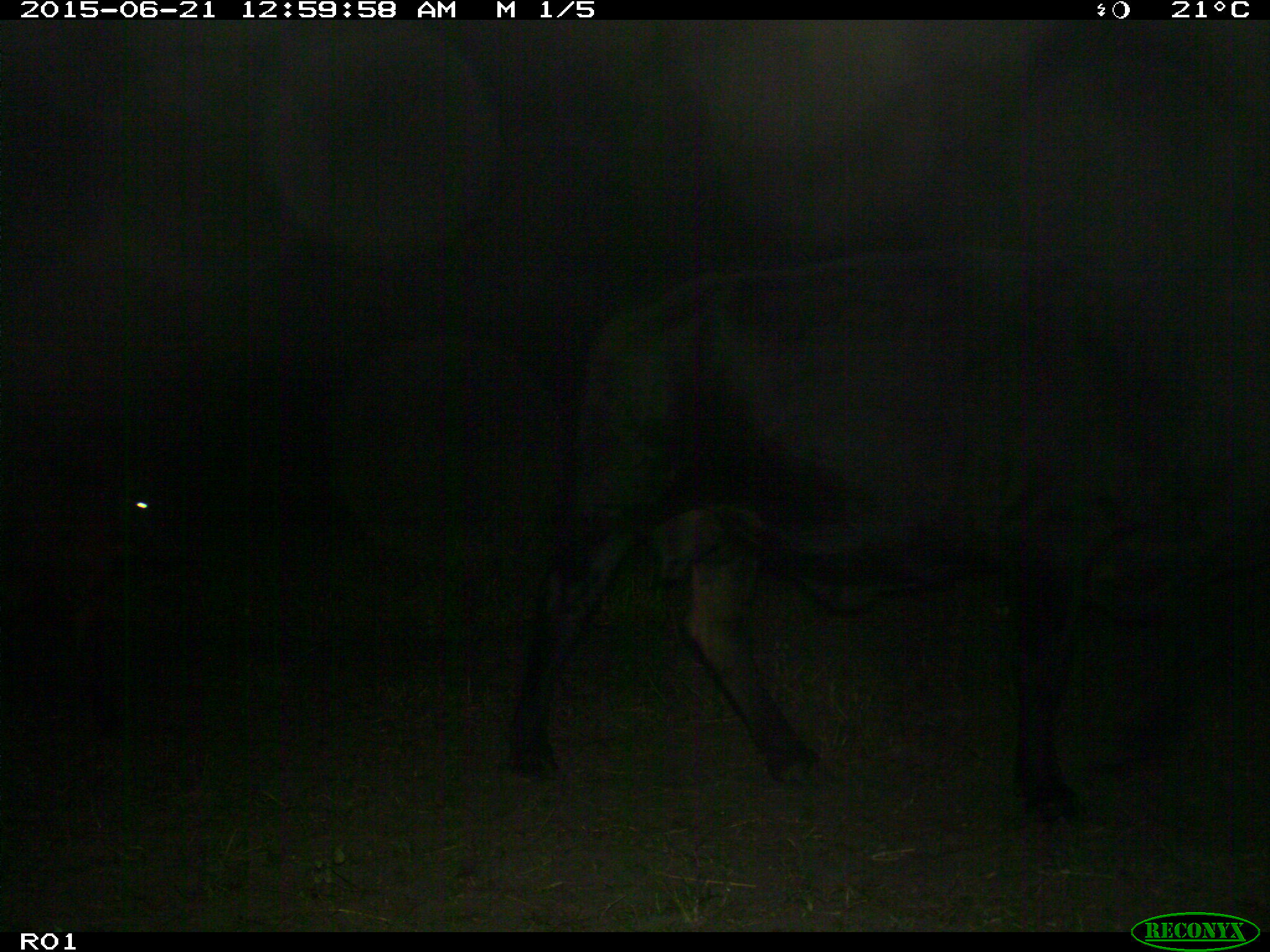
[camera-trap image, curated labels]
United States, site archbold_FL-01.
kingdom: Animalia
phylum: Chordata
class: Mammalia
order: Artiodactyla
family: Bovidae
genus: Bos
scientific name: Bos taurus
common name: domestic cow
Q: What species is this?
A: Bos taurus (domestic cow).